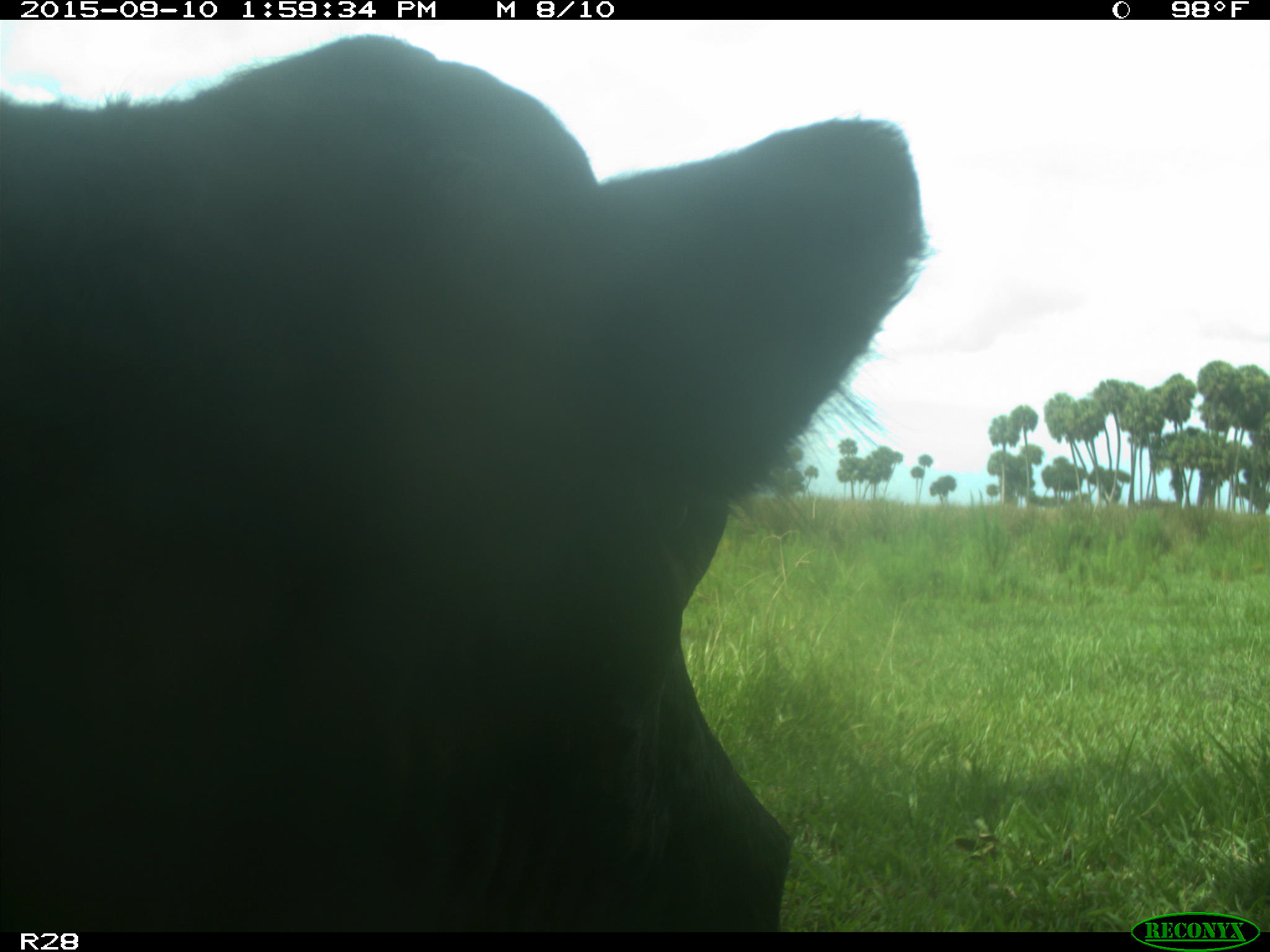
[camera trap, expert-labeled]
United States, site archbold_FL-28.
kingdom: Animalia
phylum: Chordata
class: Mammalia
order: Artiodactyla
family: Bovidae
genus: Bos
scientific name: Bos taurus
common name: domestic cow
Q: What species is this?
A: Bos taurus (domestic cow).